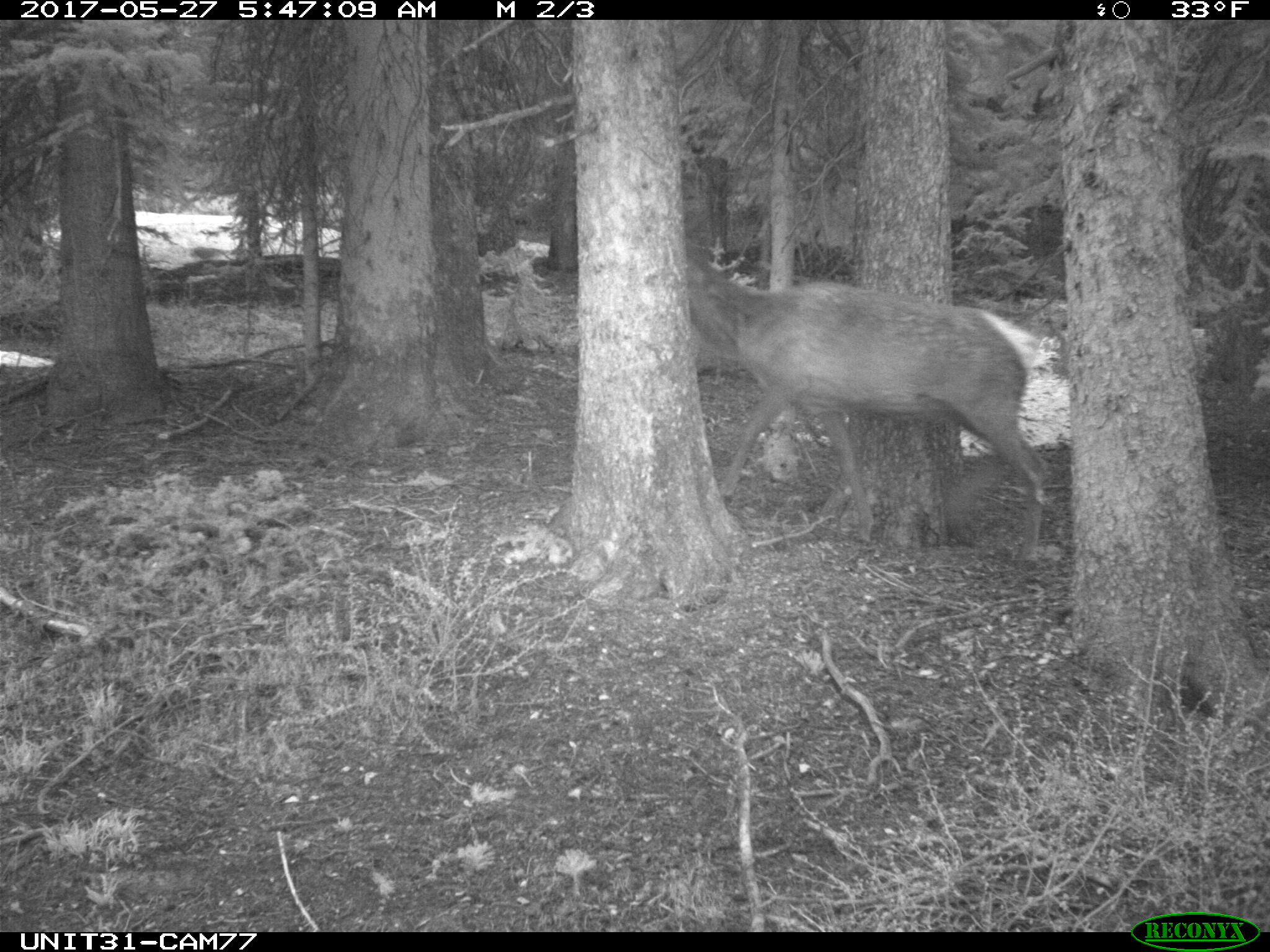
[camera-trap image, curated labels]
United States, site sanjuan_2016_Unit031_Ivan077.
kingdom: Animalia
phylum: Chordata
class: Mammalia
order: Artiodactyla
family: Cervidae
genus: Cervus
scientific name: Cervus elaphus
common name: red deer